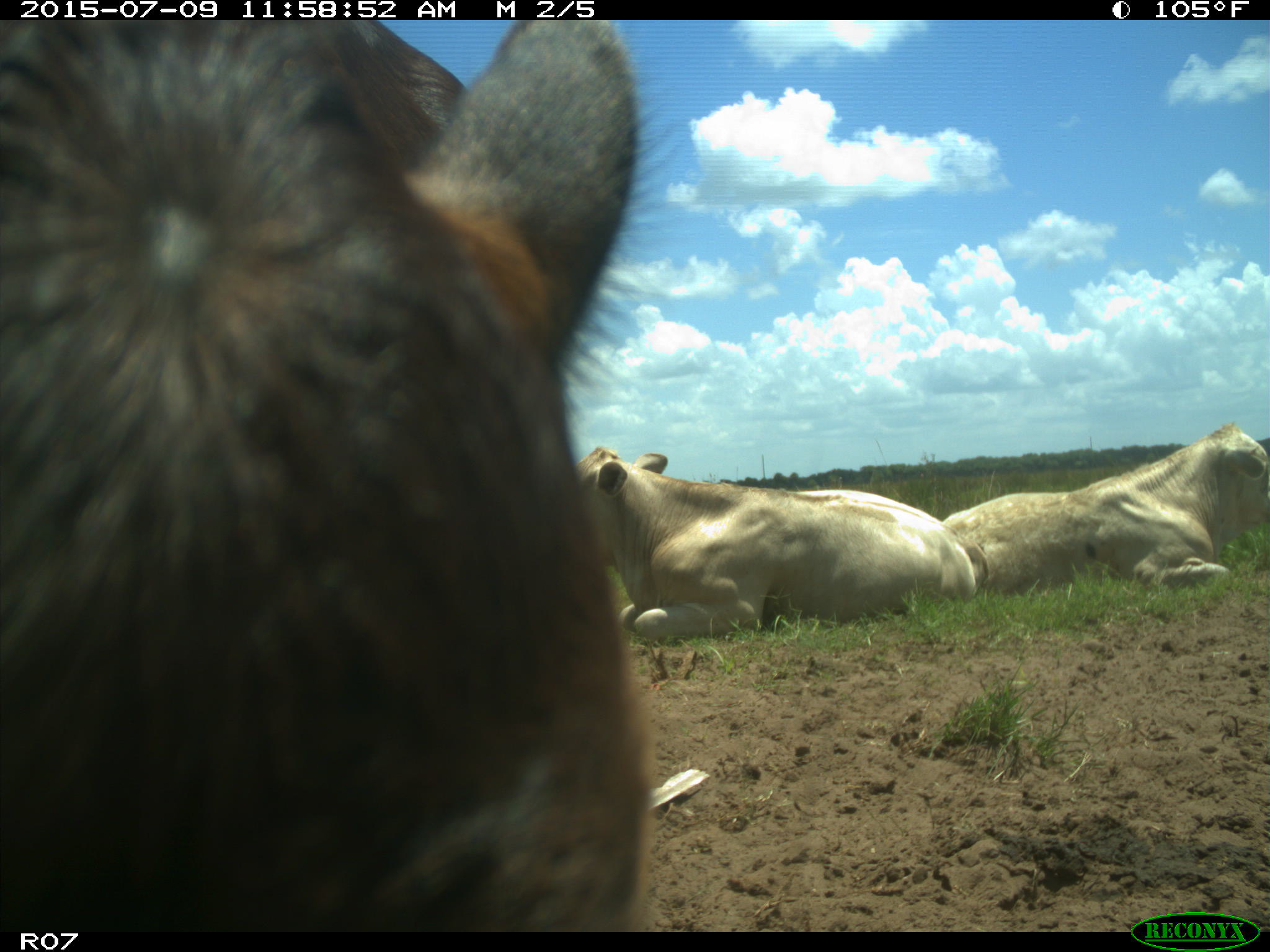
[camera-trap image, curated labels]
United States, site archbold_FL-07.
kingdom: Animalia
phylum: Chordata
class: Mammalia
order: Artiodactyla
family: Bovidae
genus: Bos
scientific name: Bos taurus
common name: domestic cow